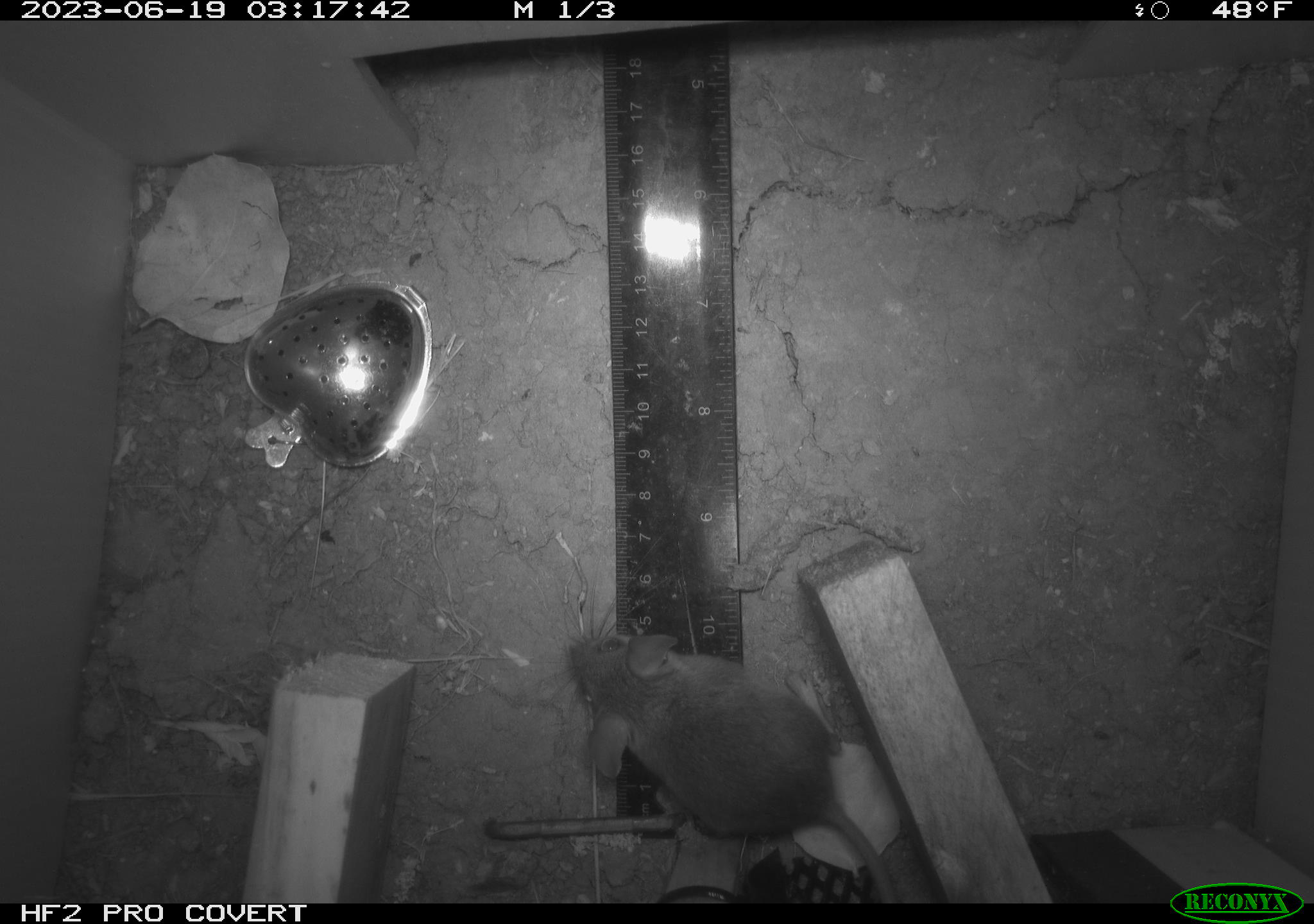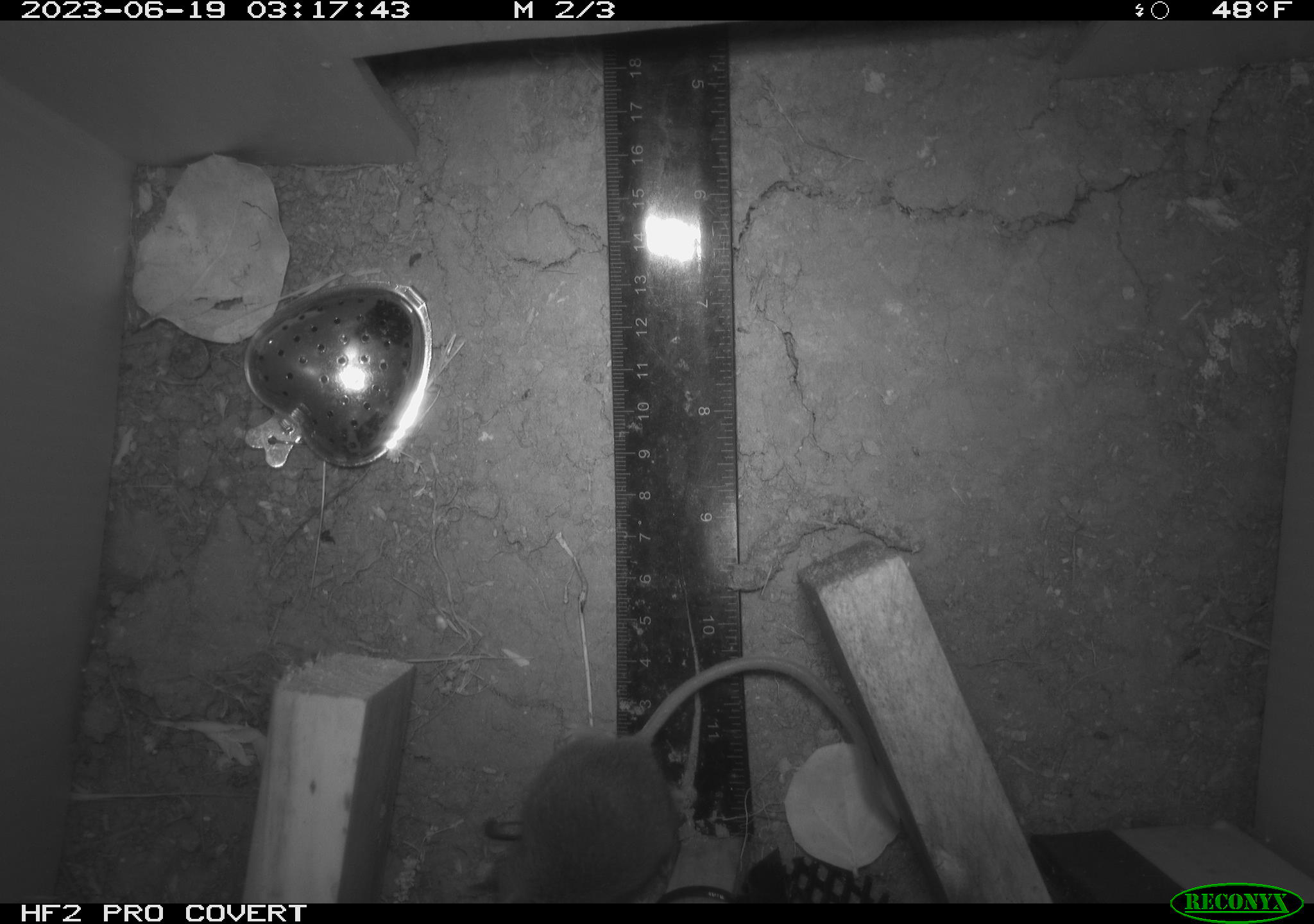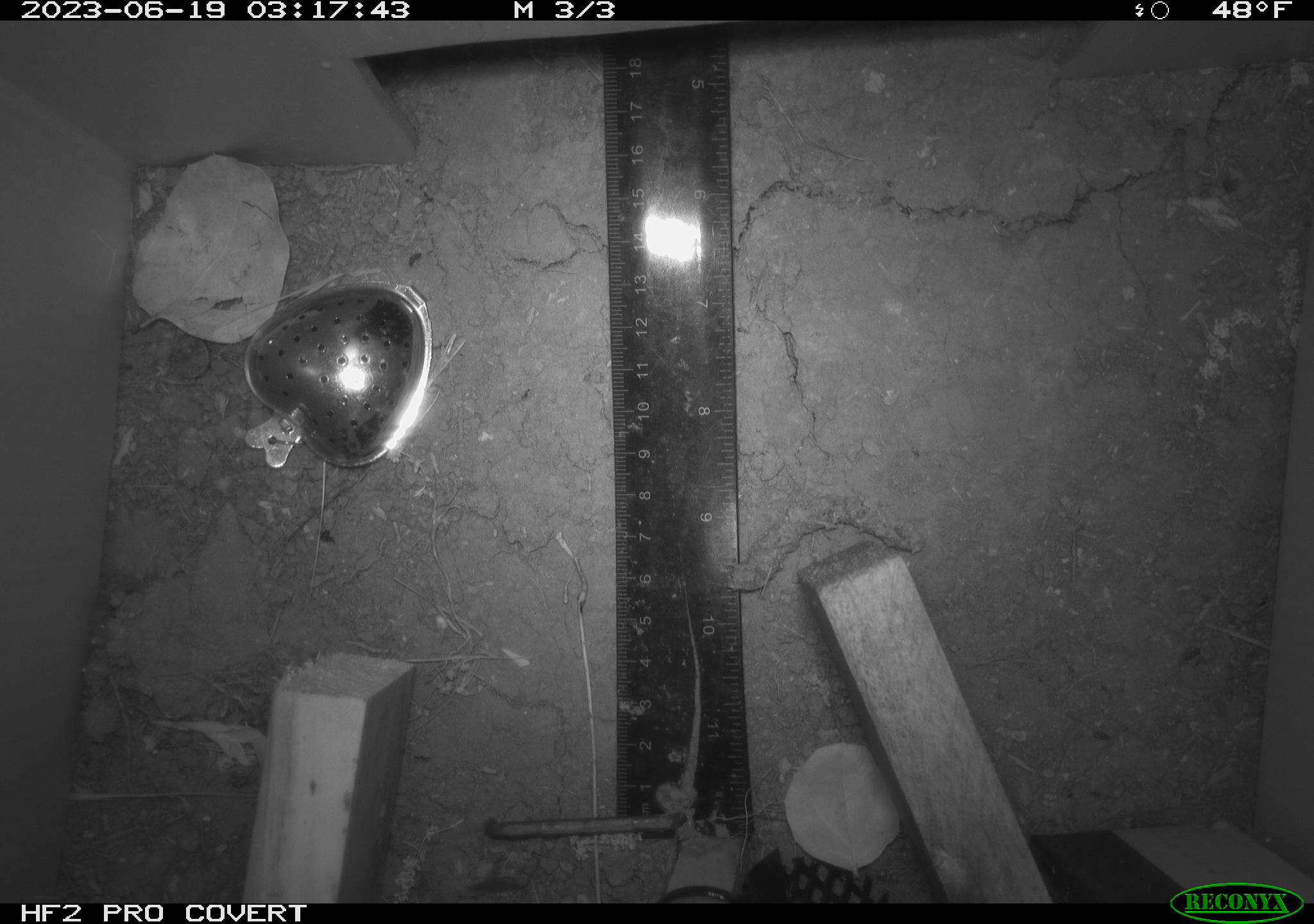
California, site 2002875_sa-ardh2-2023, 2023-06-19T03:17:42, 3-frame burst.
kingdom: Animalia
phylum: Chordata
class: Mammalia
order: Rodentia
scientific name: Rodentia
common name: mouse species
Mouse species (Rodentia).